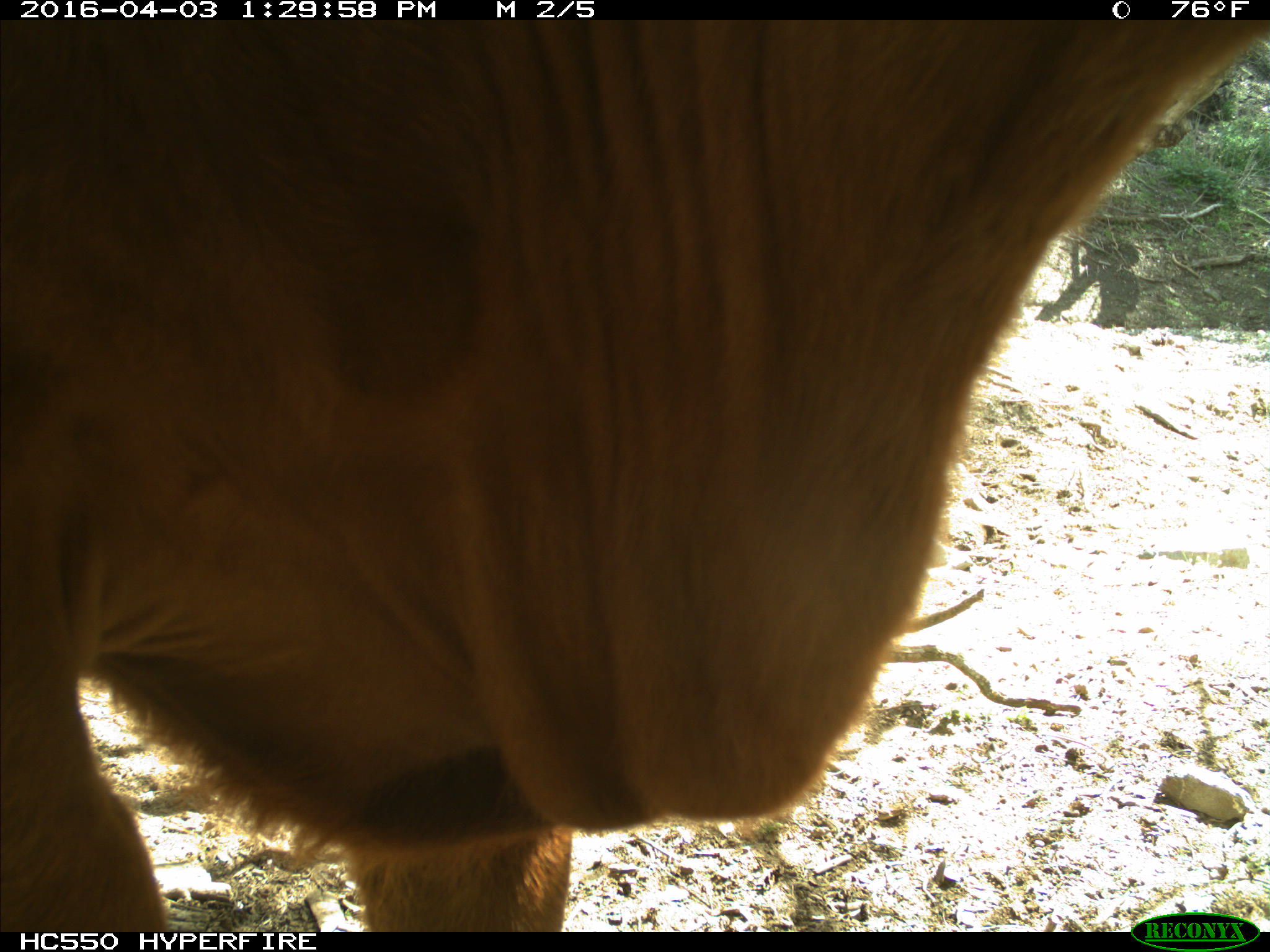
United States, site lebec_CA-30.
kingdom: Animalia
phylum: Chordata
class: Mammalia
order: Artiodactyla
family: Bovidae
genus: Bos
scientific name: Bos taurus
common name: domestic cow